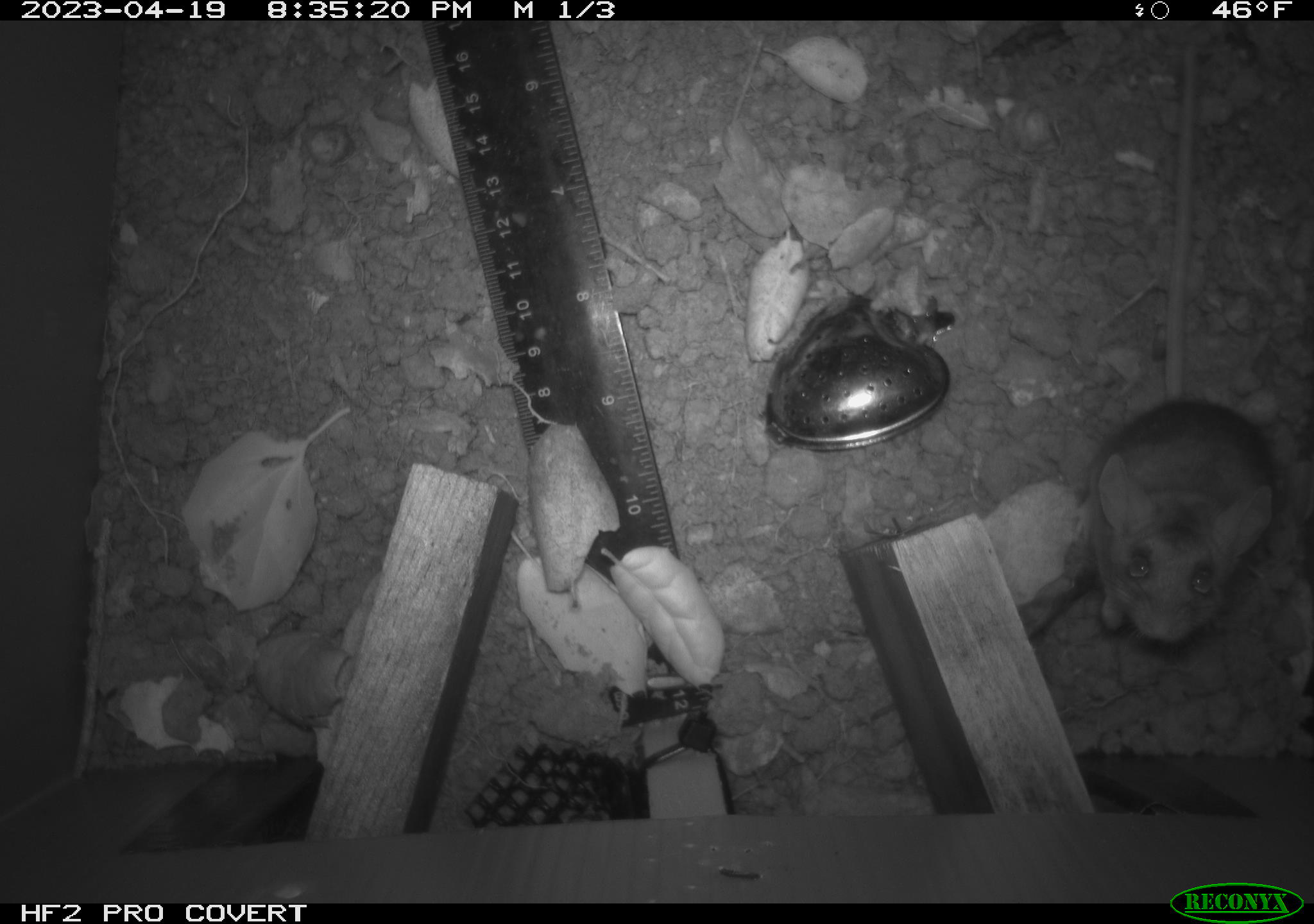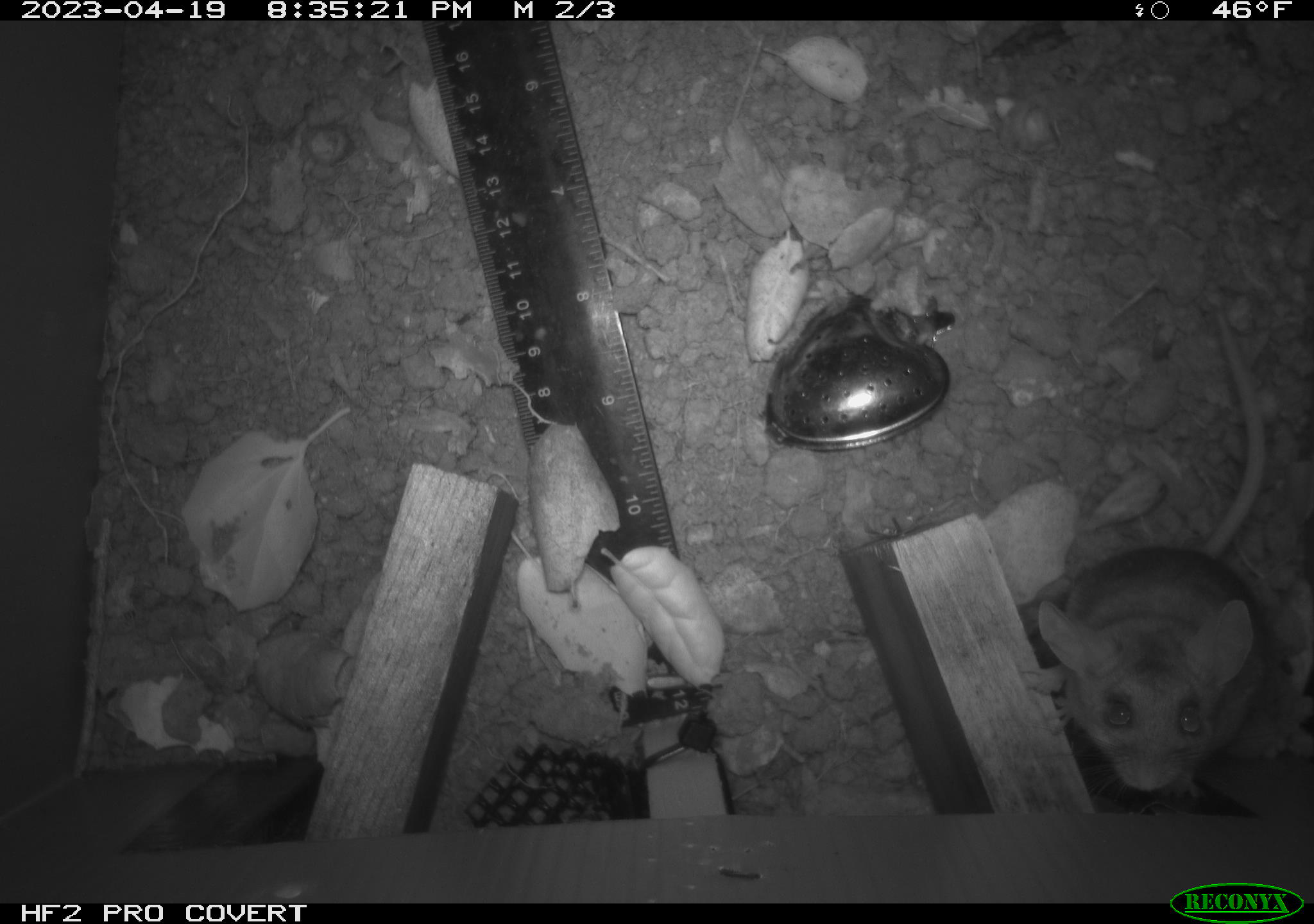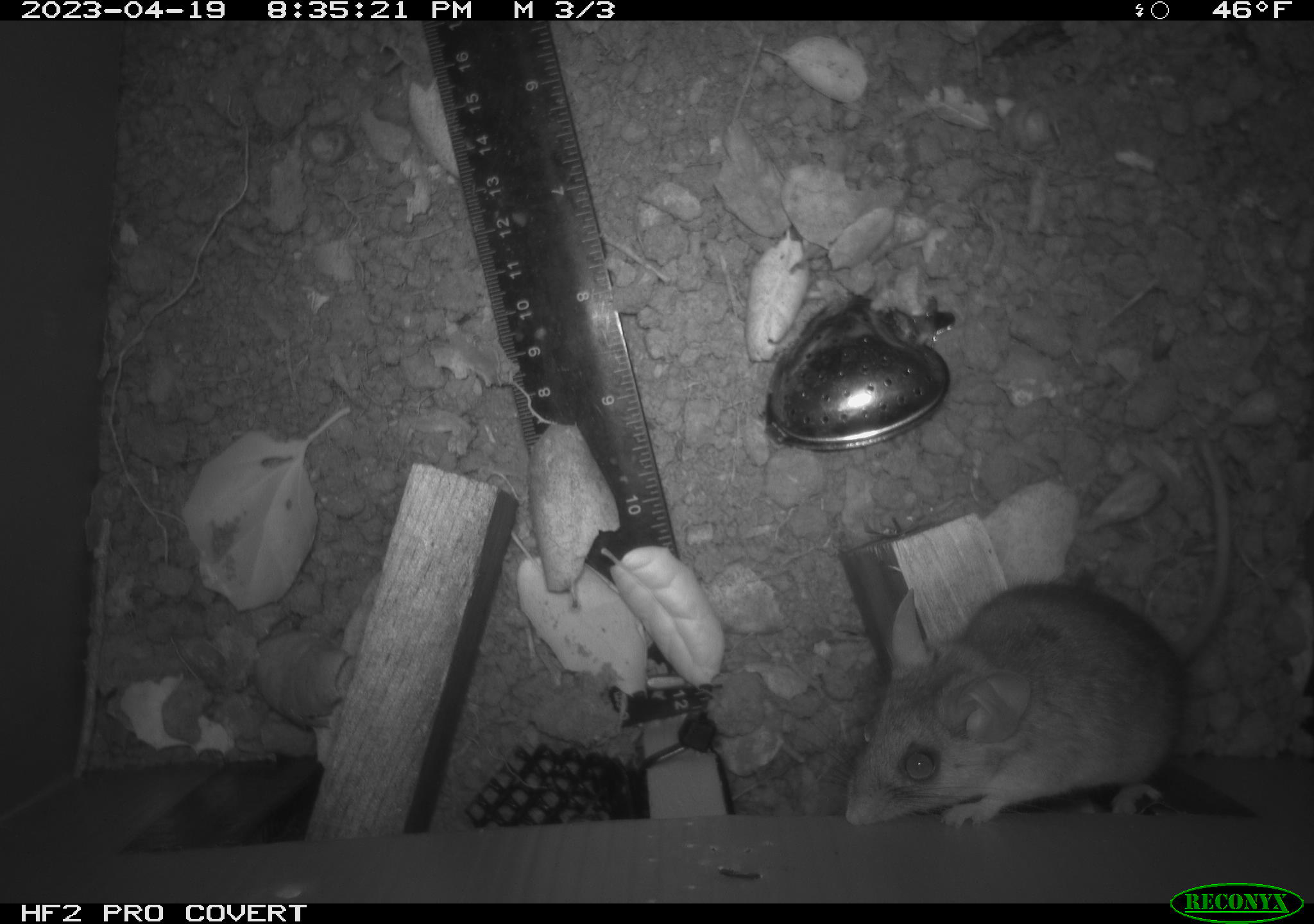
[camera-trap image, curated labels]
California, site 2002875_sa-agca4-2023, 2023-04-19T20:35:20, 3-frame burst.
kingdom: Animalia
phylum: Chordata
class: Mammalia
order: Rodentia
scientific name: Rodentia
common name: mouse species